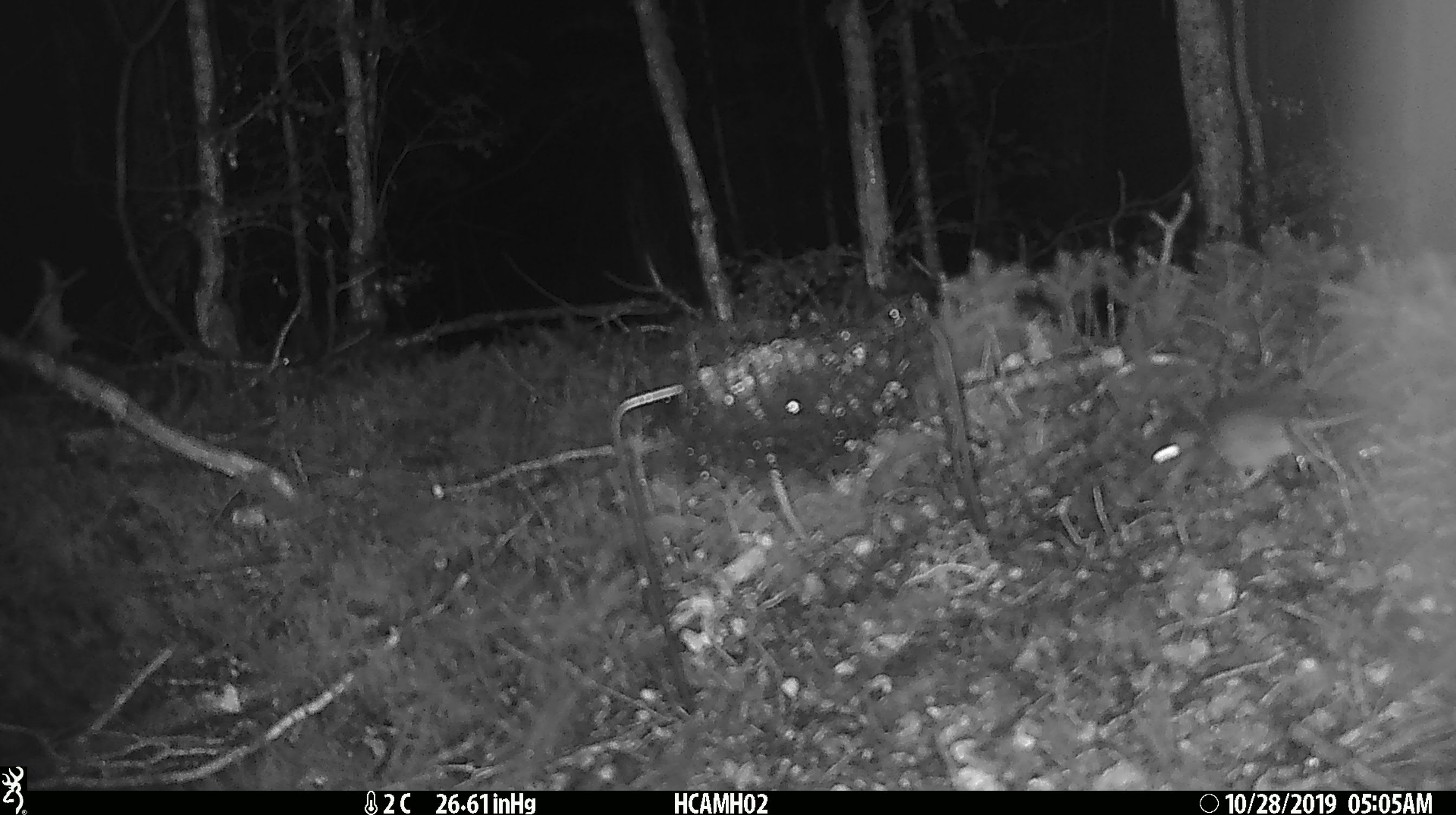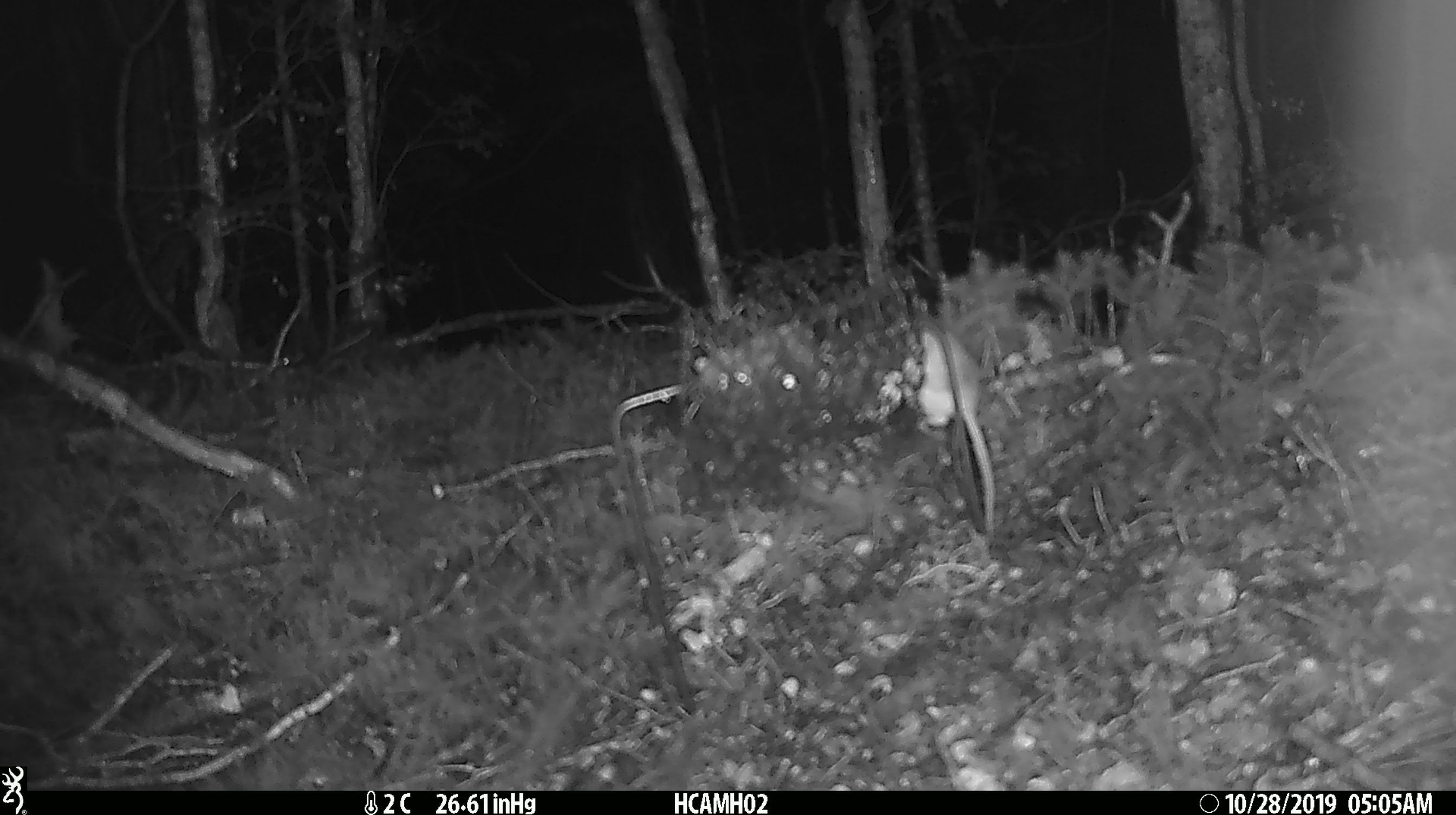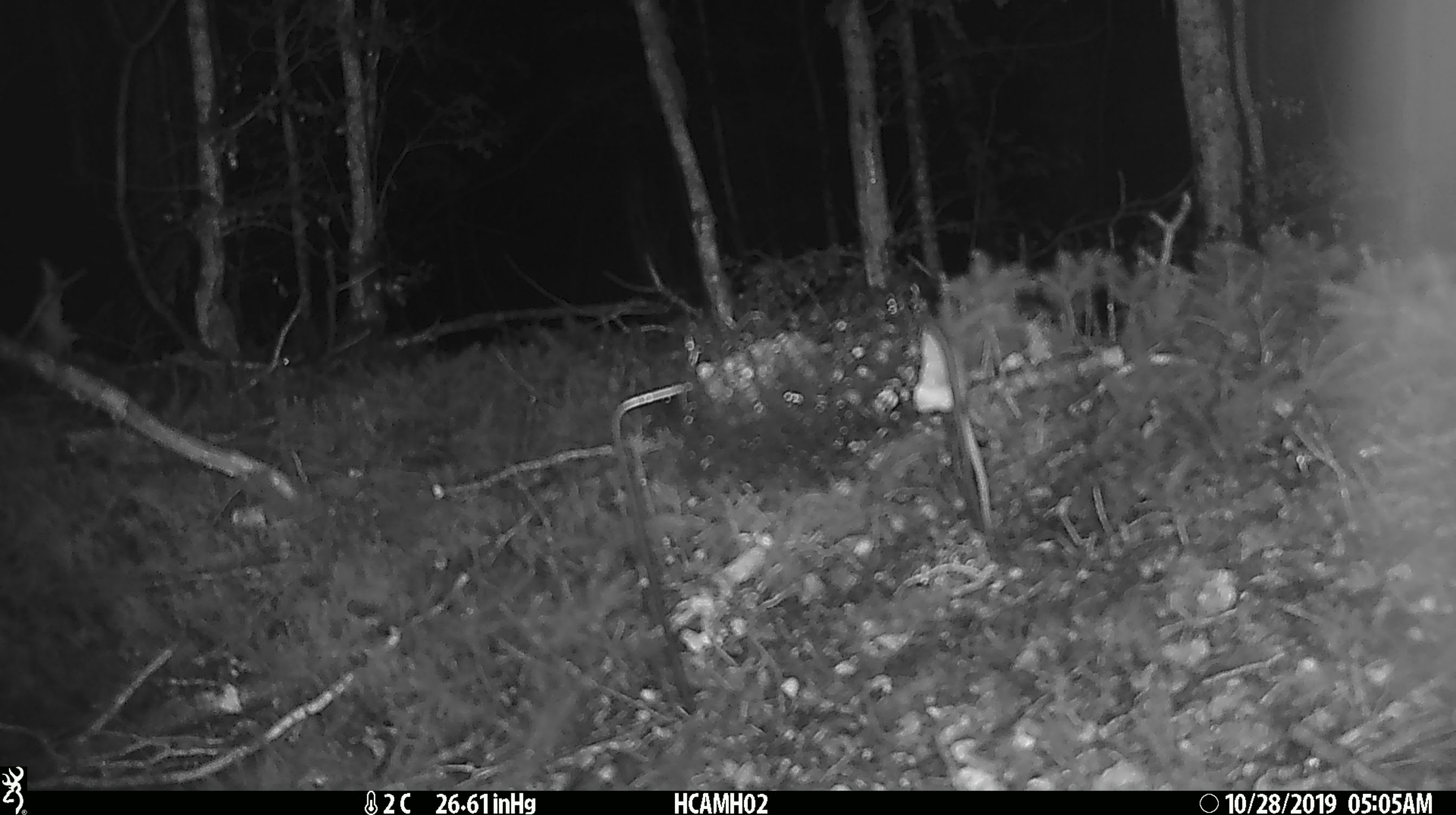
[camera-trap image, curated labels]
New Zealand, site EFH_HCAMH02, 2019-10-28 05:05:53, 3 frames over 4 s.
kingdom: Animalia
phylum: Chordata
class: Mammalia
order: Rodentia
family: Muridae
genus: Mus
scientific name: Mus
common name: mouse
Mouse (Mus).